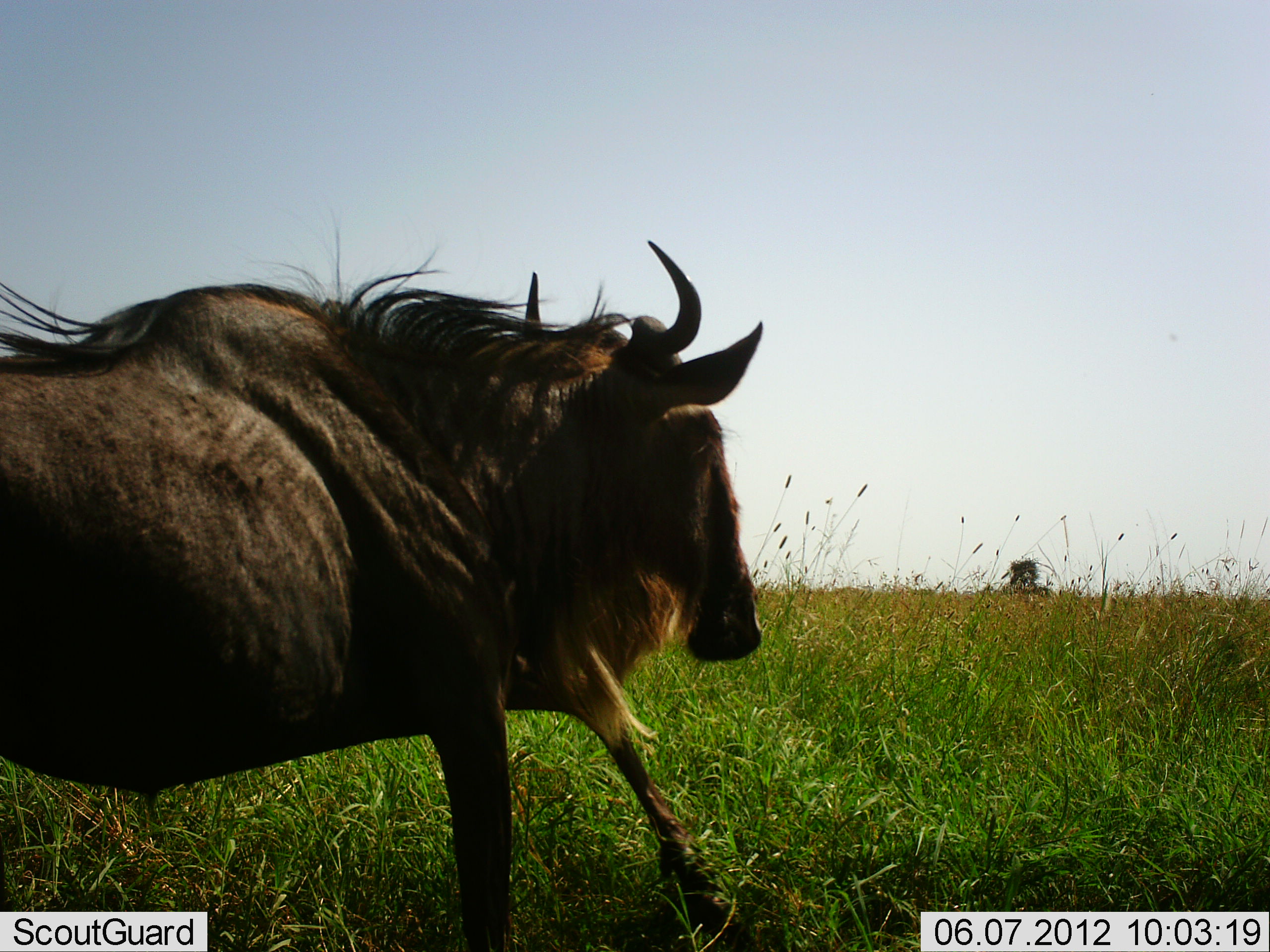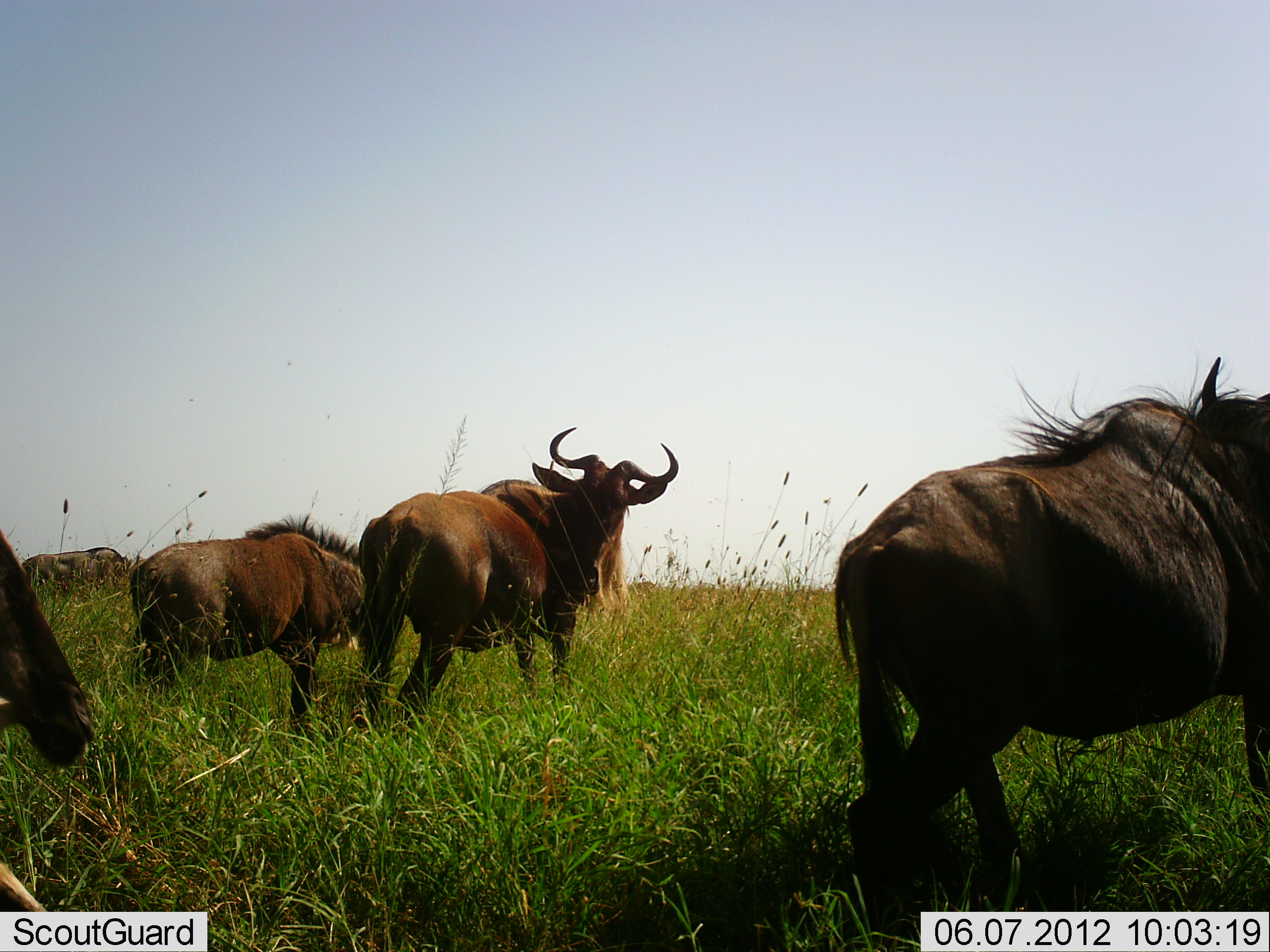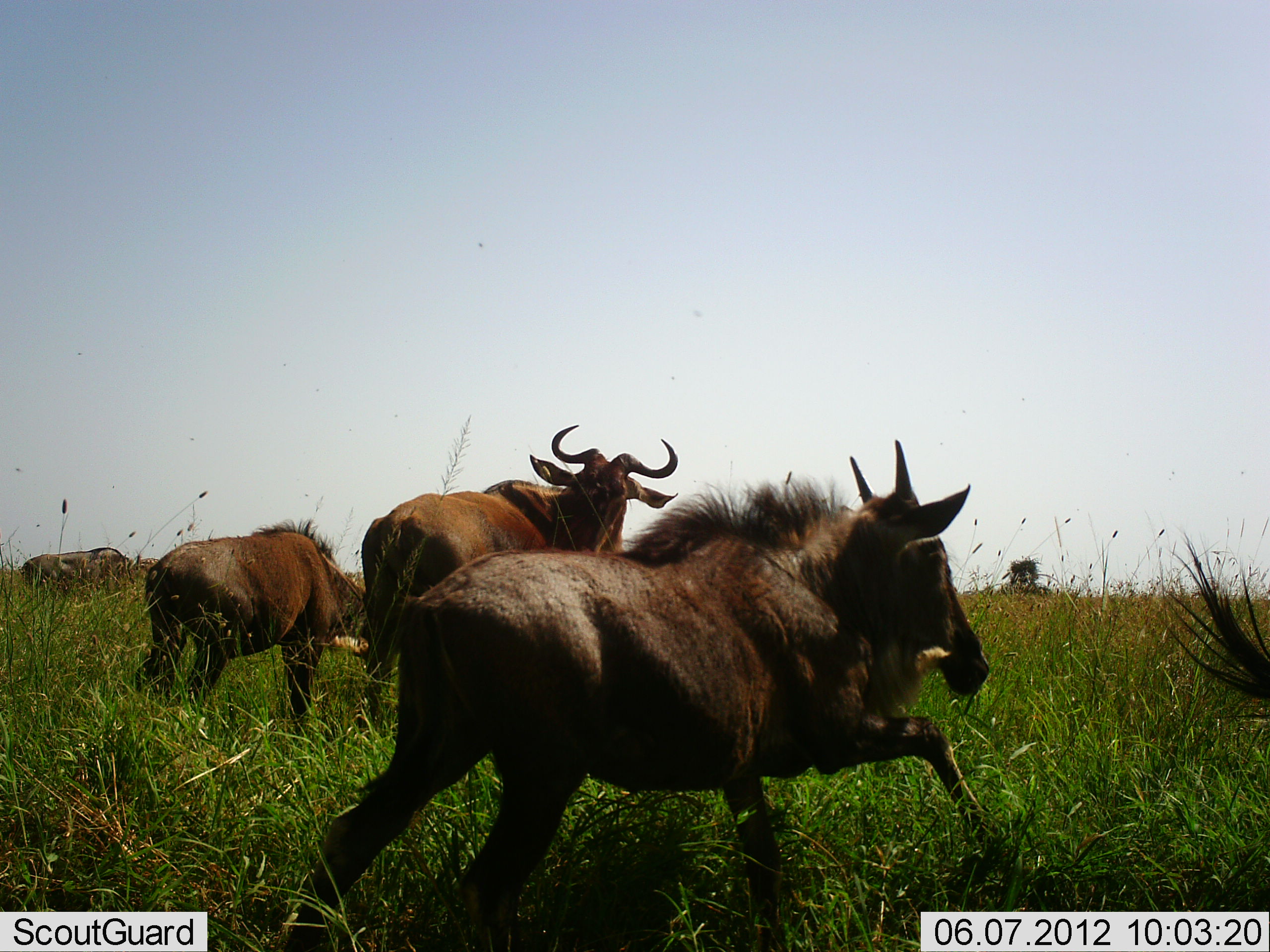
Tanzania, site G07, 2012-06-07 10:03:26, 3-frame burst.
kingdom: Animalia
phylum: Chordata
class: Mammalia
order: Artiodactyla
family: Bovidae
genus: Connochaetes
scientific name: Connochaetes taurinus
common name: blue wildebeest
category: wildebeest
Wildebeest (blue wildebeest) (Connochaetes taurinus), count 5. Behavior (volunteer vote fractions): standing 20%, resting 0%, moving 90%, interacting 10%. Young present (vote fraction): 10%. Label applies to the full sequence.